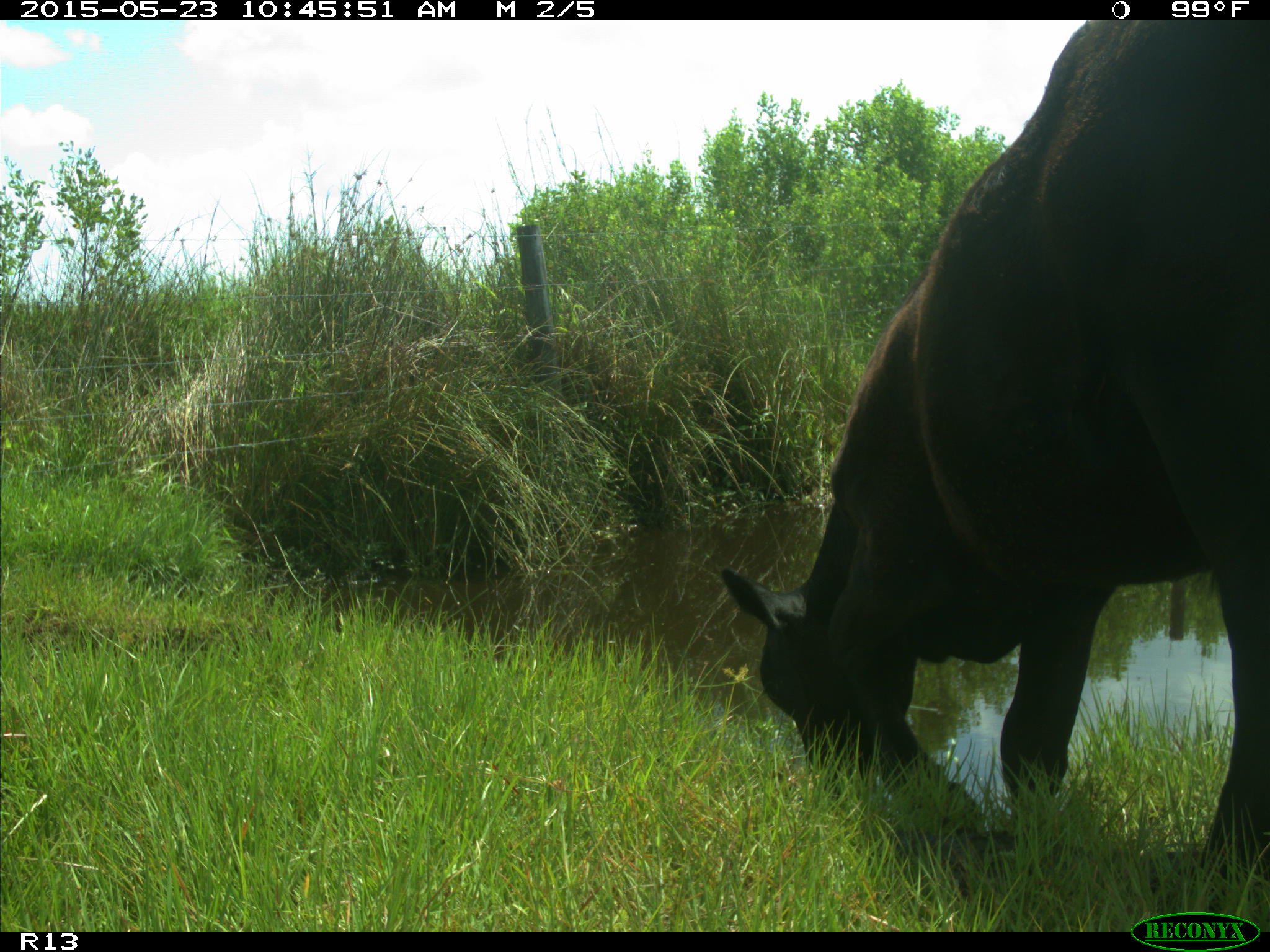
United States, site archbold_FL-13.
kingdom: Animalia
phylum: Chordata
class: Mammalia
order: Artiodactyla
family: Bovidae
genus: Bos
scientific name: Bos taurus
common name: domestic cow